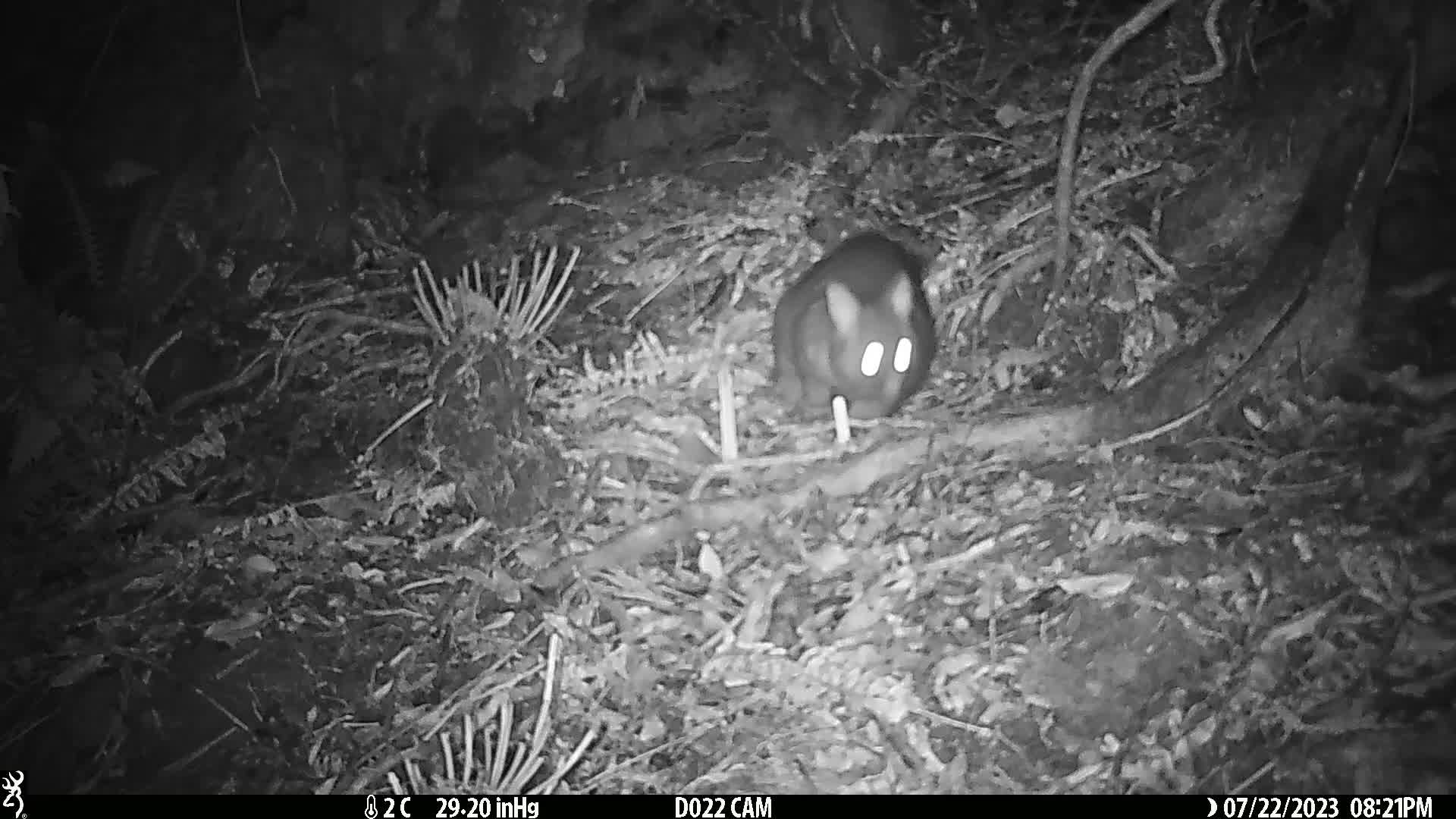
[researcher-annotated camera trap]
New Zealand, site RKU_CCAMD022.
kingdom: Animalia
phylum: Chordata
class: Mammalia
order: Diprotodontia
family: Phalangeridae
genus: Trichosurus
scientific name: Trichosurus vulpecula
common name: common brushtail possum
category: possum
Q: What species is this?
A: Possum (common brushtail possum) (Trichosurus vulpecula).